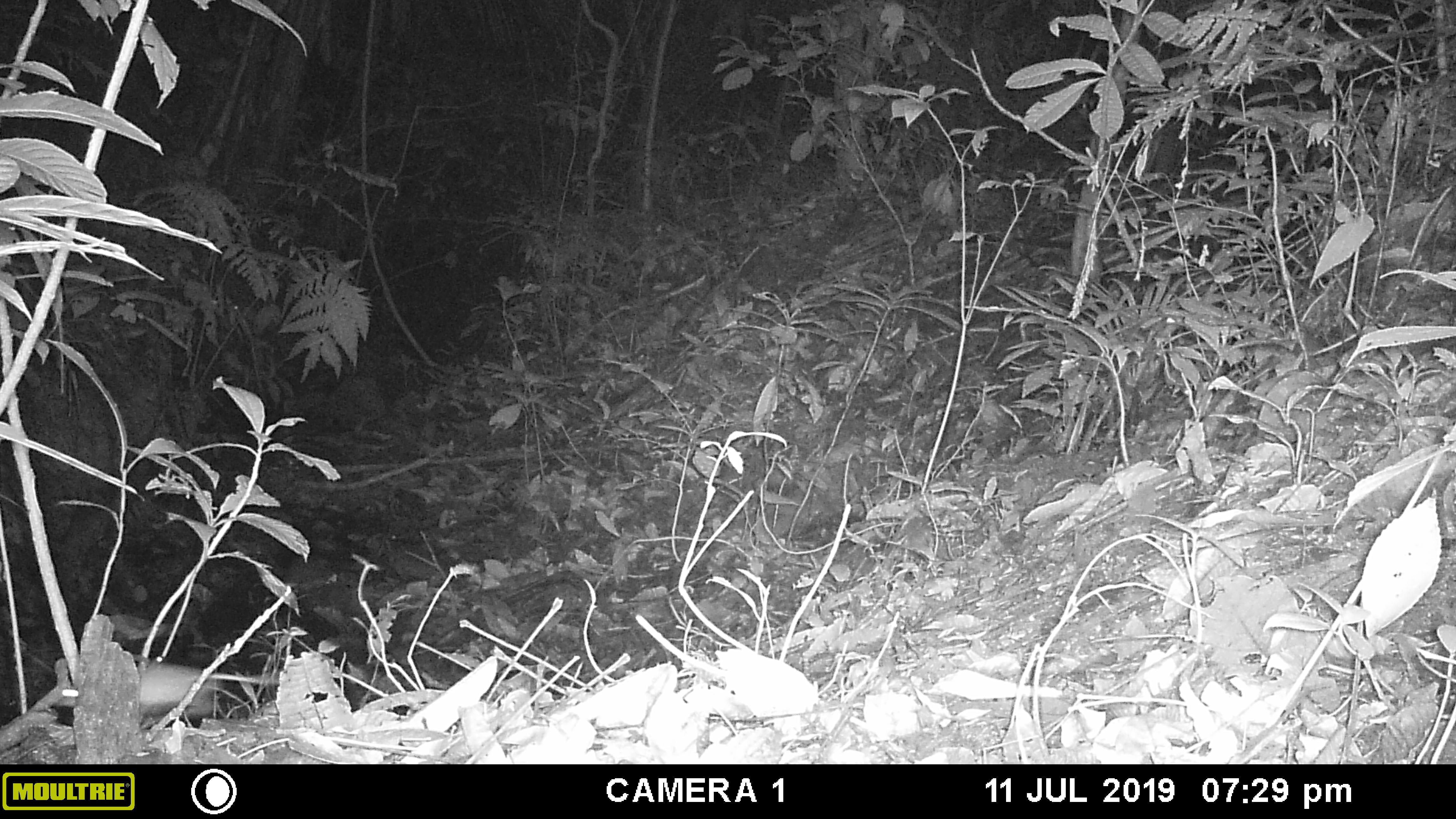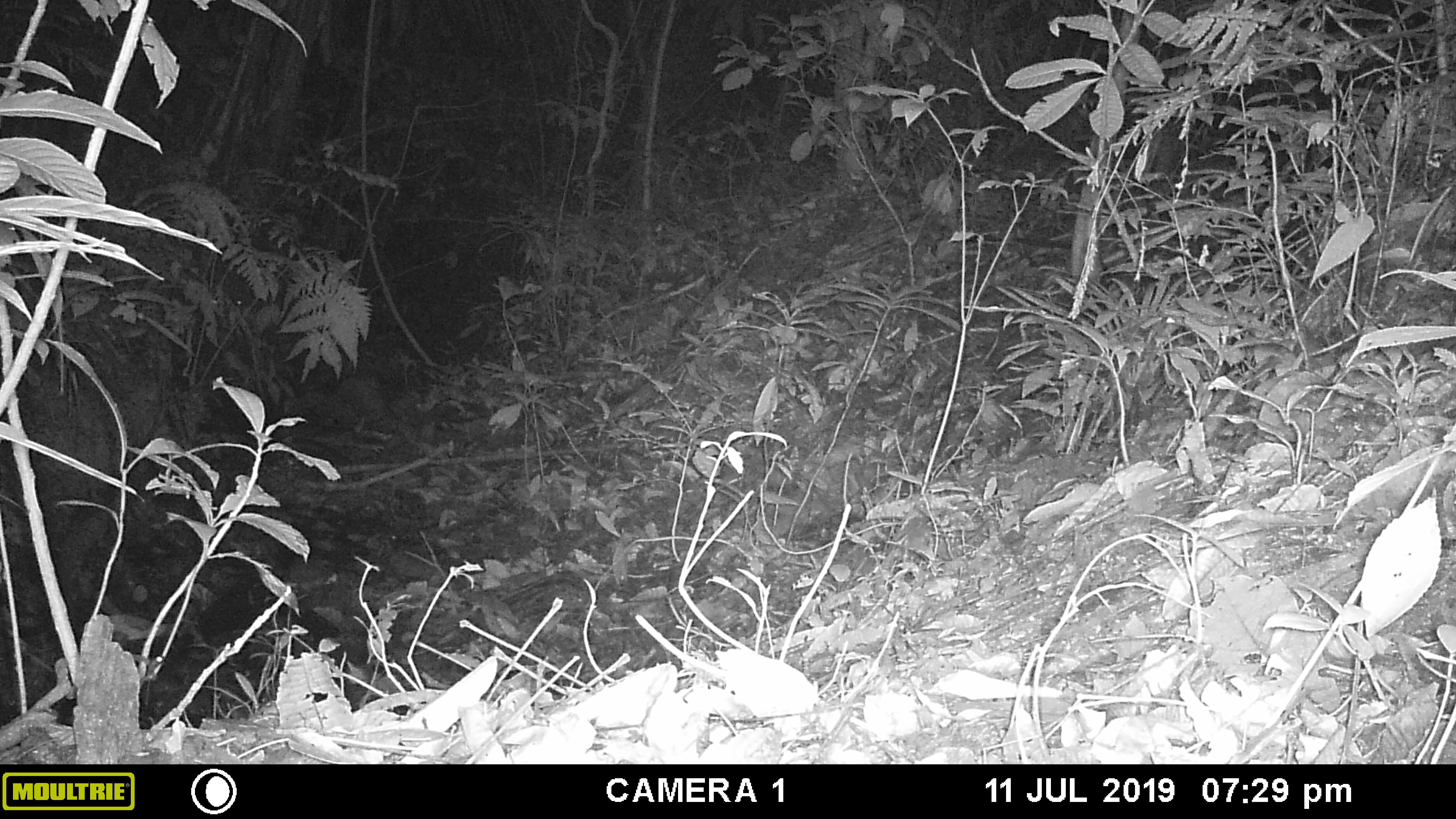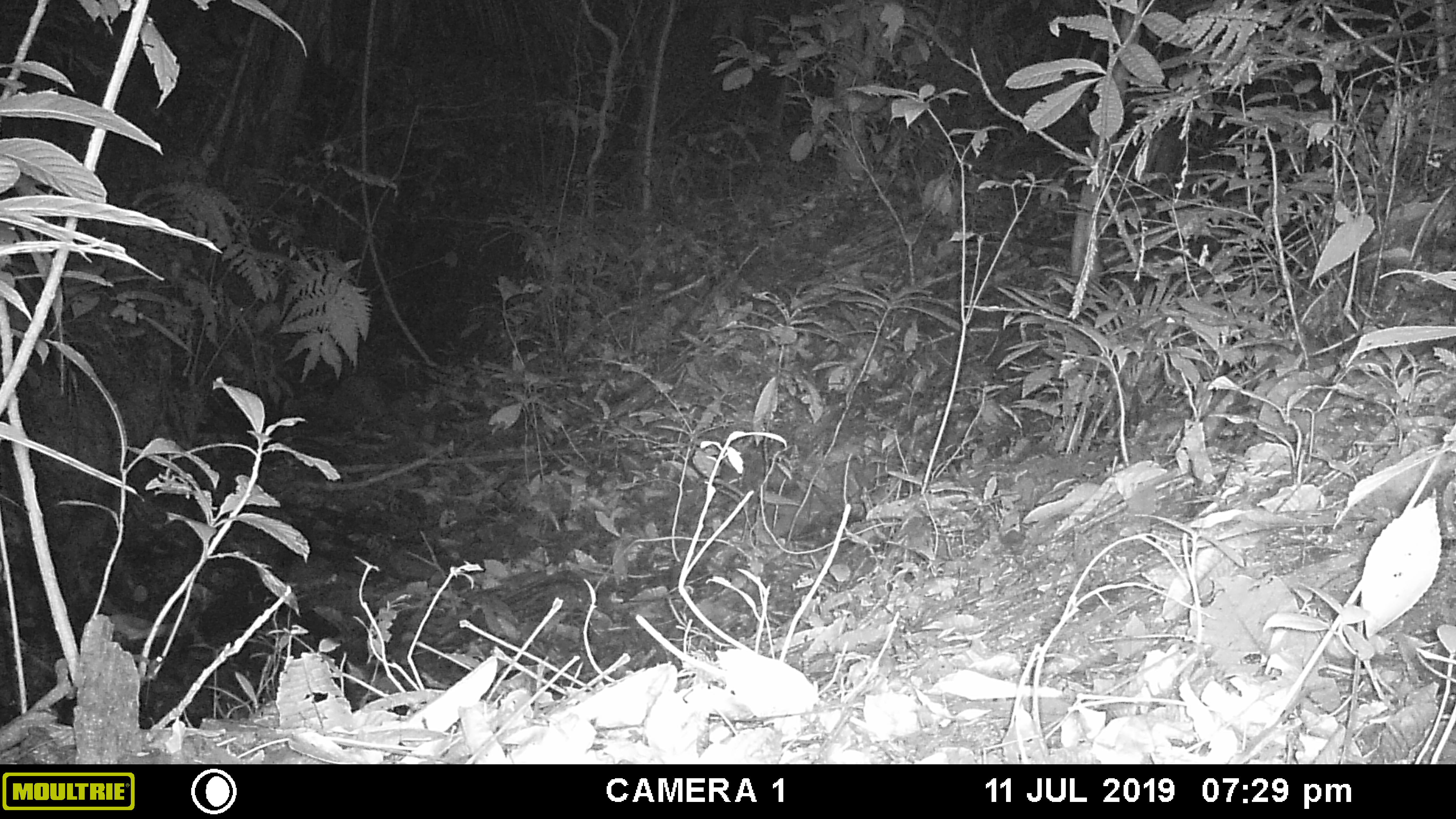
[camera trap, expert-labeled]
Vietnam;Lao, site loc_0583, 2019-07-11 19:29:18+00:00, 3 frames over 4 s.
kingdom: Animalia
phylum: Chordata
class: Mammalia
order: Rodentia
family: Muridae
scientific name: Muridae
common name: old-world mice and rats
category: unidentified murid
Unidentified murid (old-world mice and rats) (Muridae). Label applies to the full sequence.